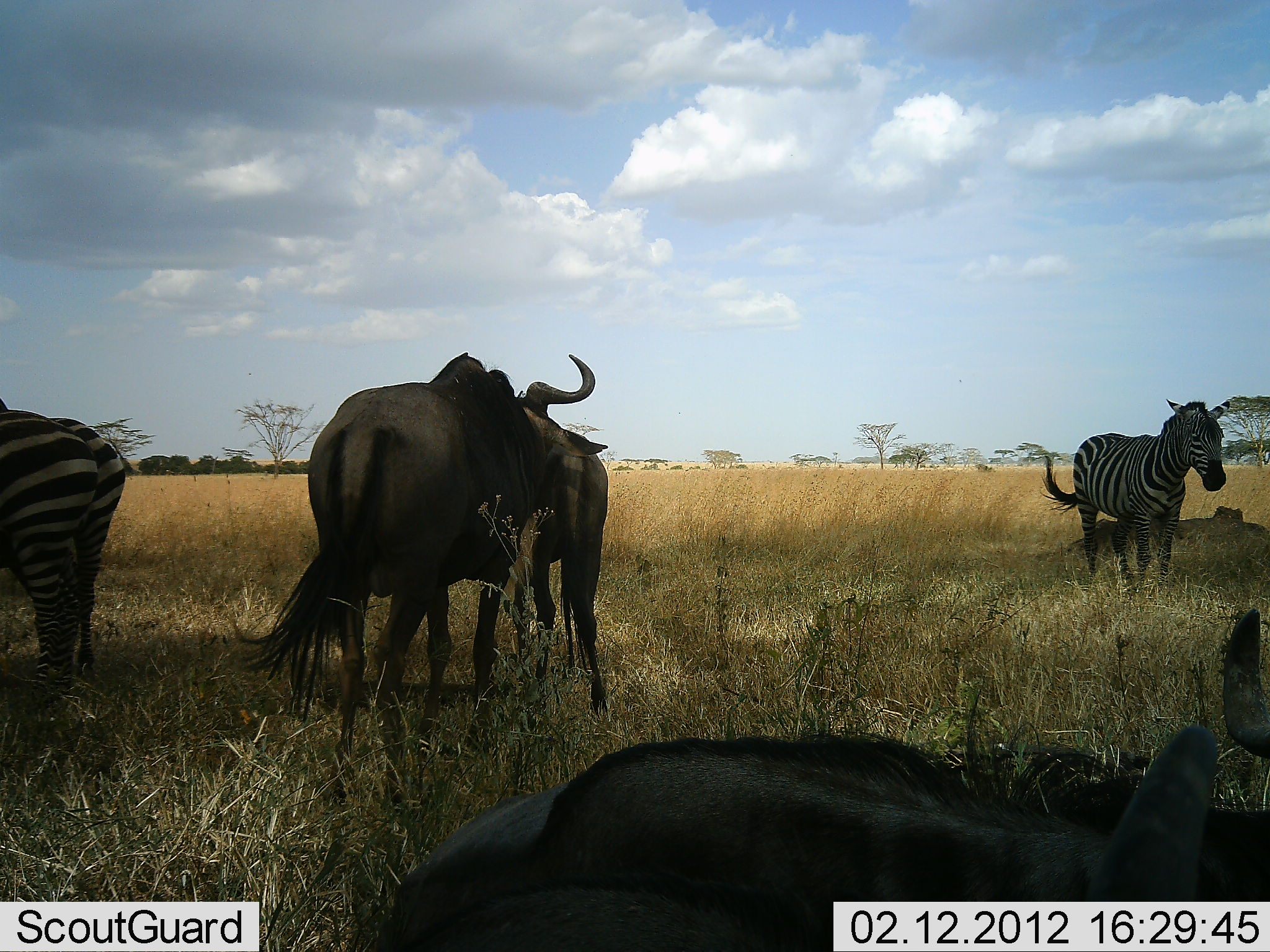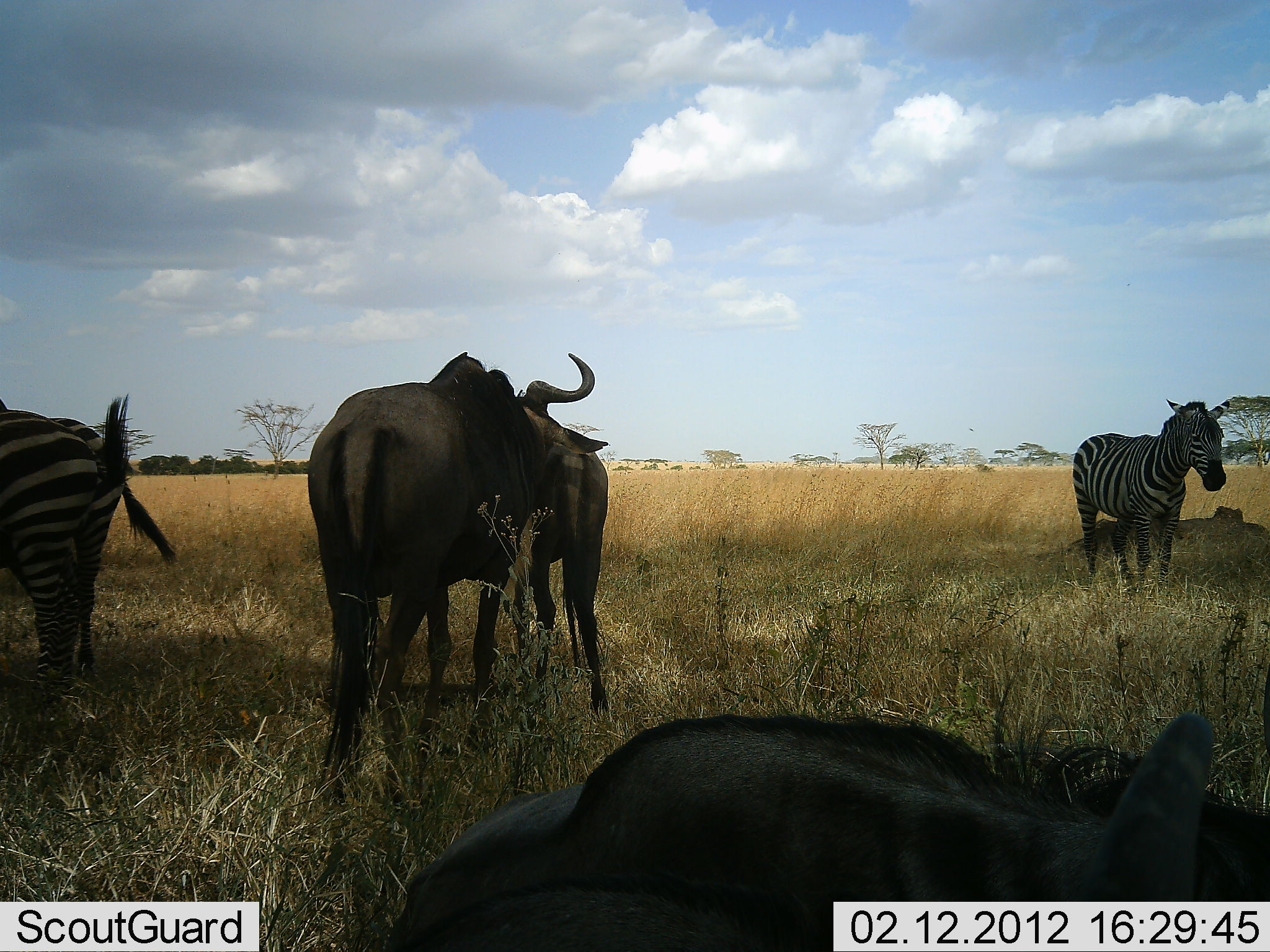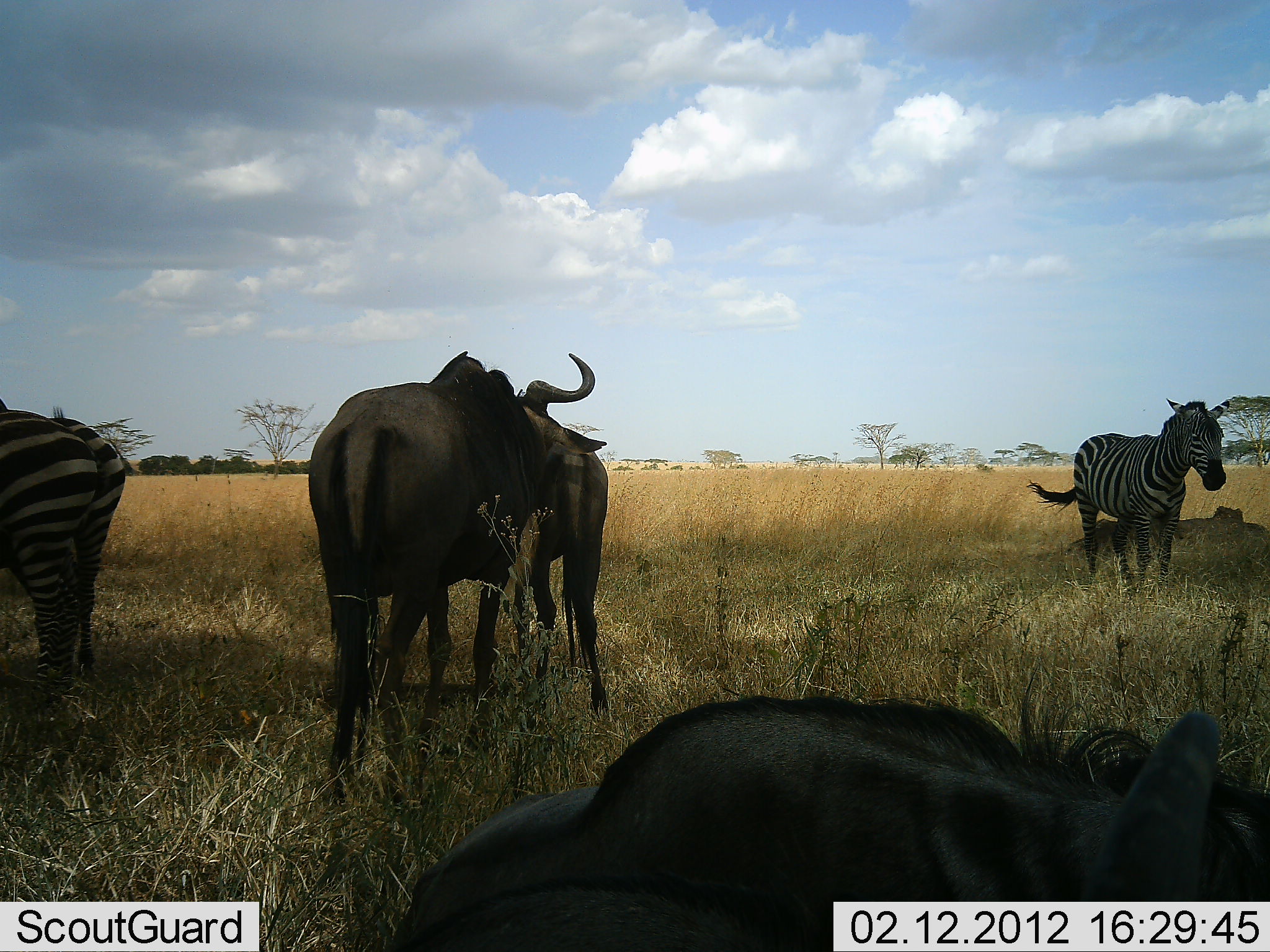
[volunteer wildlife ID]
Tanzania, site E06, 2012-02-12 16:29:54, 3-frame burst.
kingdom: Animalia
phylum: Chordata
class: Mammalia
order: Artiodactyla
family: Bovidae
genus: Connochaetes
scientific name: Connochaetes taurinus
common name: blue wildebeest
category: wildebeest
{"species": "wildebeest (blue wildebeest) (Connochaetes taurinus)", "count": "3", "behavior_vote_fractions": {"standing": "83%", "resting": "67%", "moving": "0%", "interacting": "6%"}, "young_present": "0%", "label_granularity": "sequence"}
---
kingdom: Animalia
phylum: Chordata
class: Mammalia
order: Perissodactyla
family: Equidae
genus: Equus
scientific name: Equus quagga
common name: plains zebra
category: zebra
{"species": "zebra (plains zebra) (Equus quagga)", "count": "2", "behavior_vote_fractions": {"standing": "95%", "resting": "10%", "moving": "0%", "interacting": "0%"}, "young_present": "0%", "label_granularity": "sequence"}